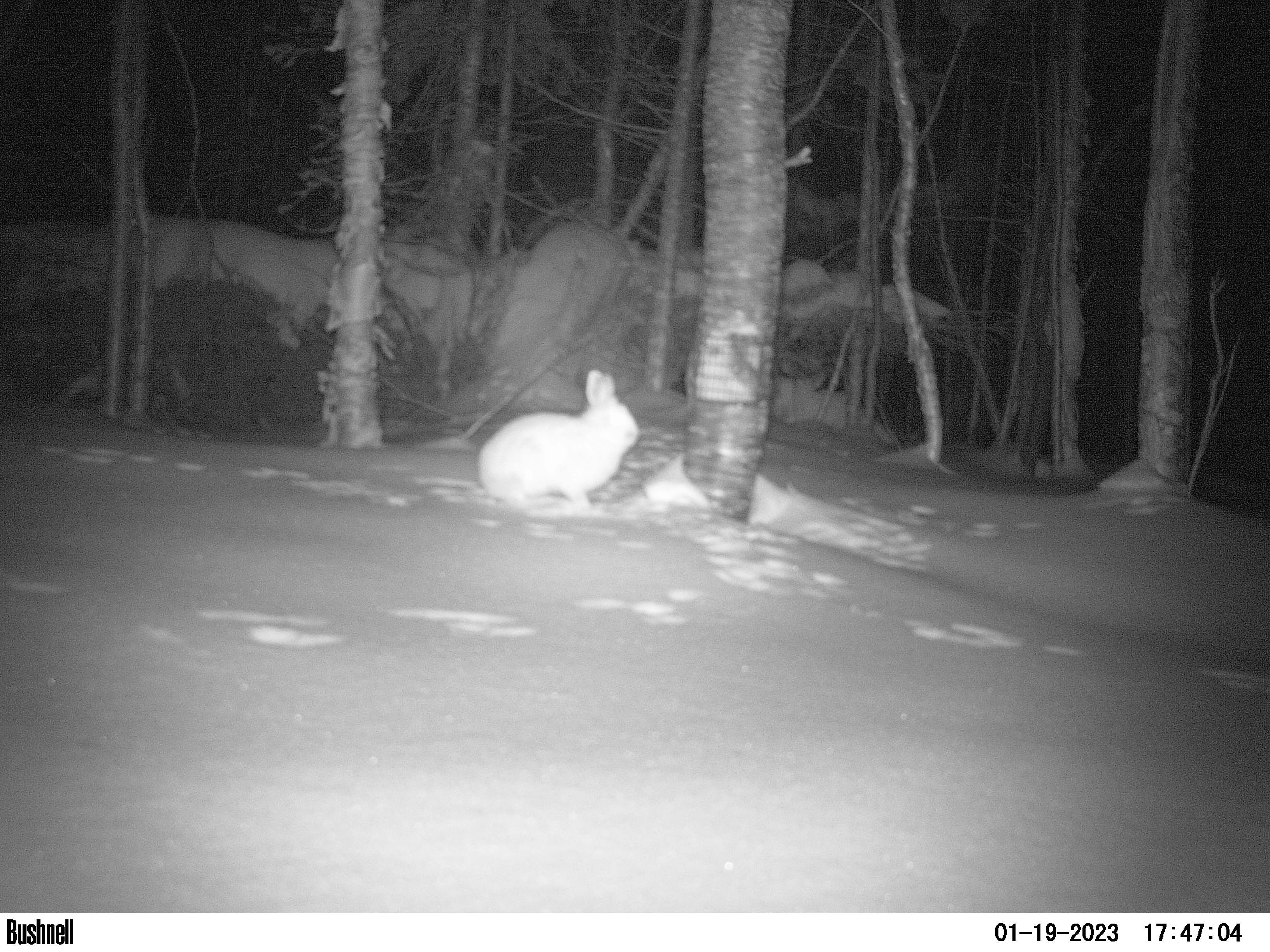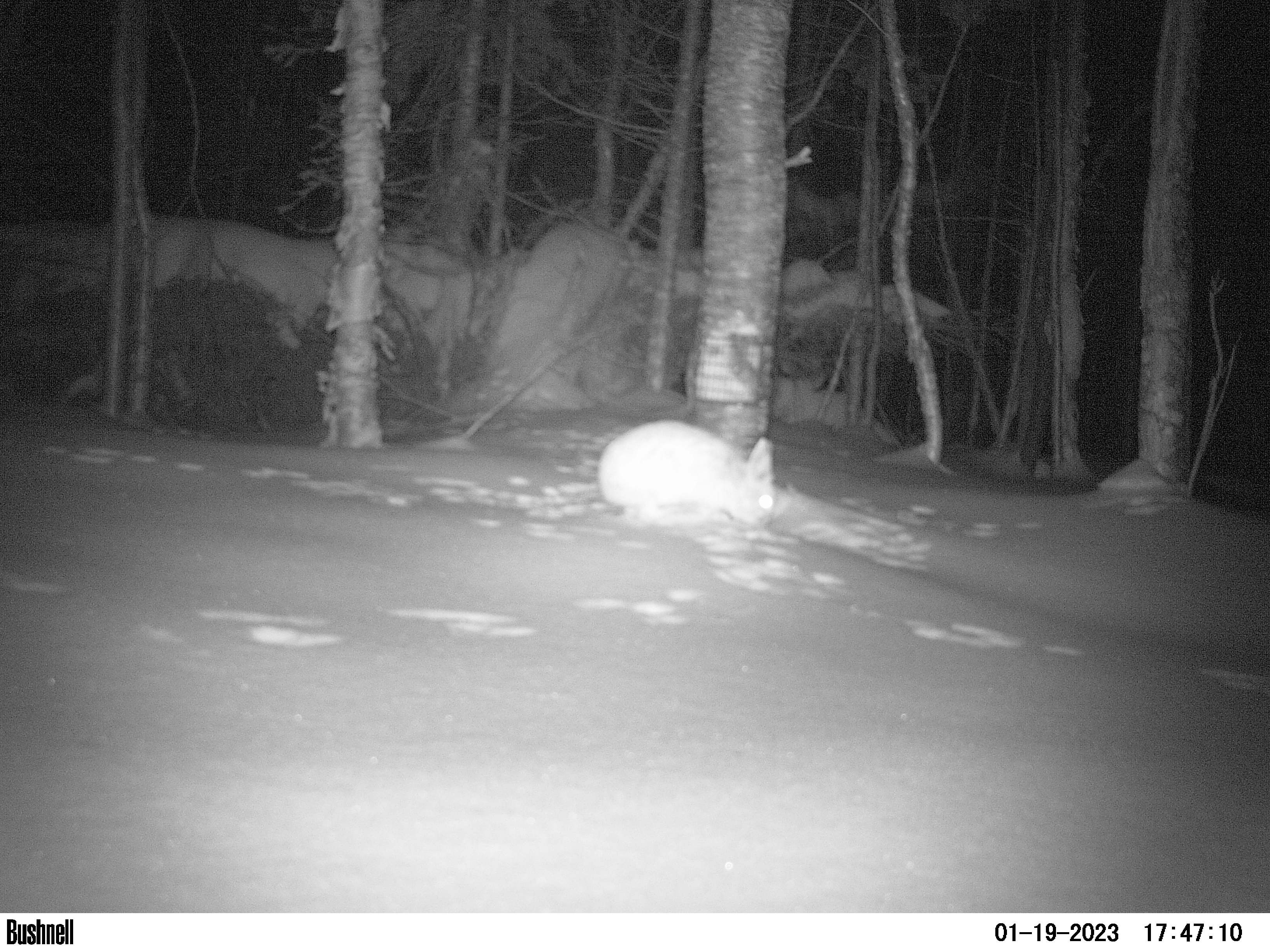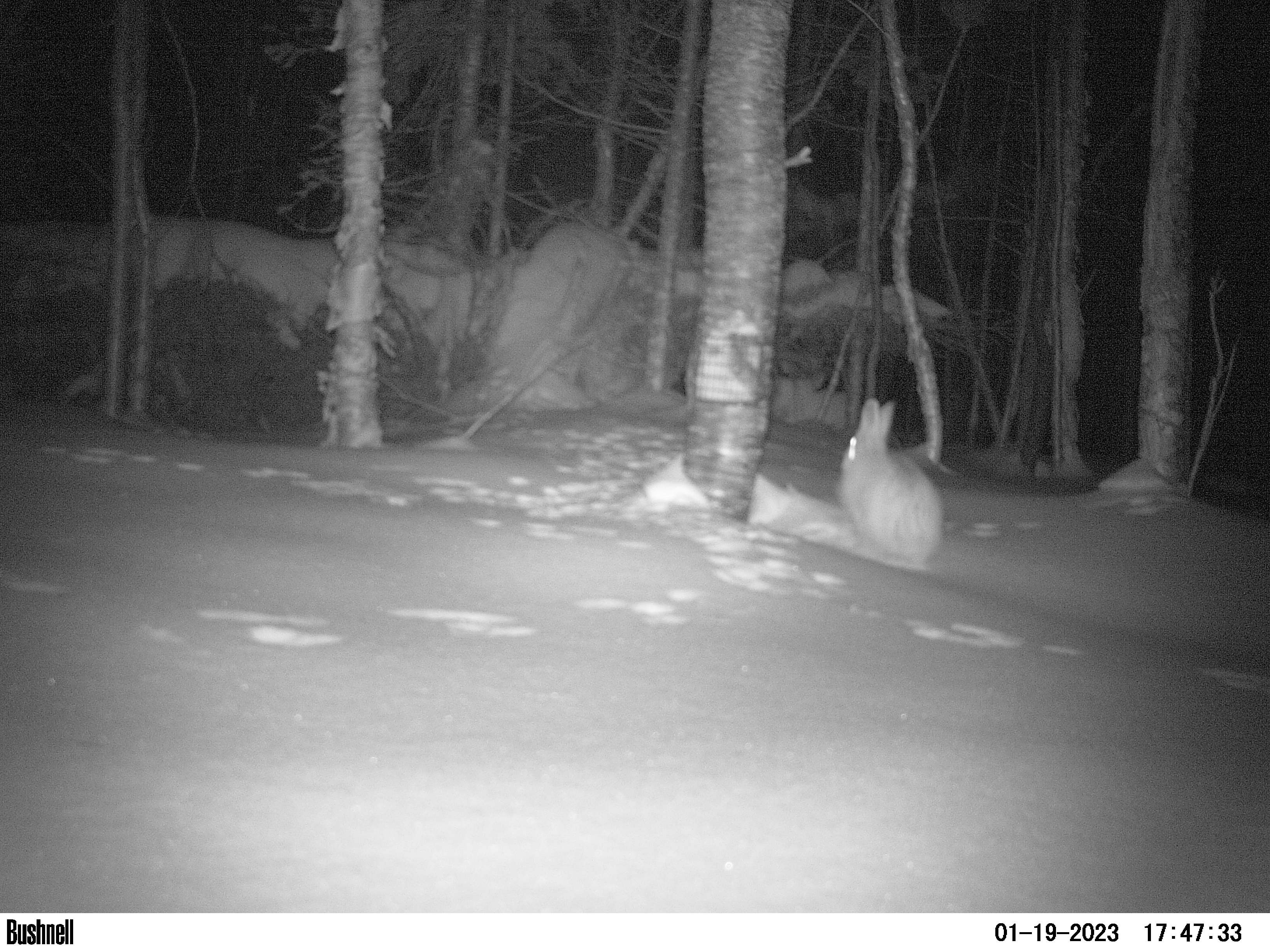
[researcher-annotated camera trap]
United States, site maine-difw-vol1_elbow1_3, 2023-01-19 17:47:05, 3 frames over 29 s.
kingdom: Animalia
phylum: Chordata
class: Mammalia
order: Lagomorpha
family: Leporidae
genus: Lepus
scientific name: Lepus americanus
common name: snowshoe hare